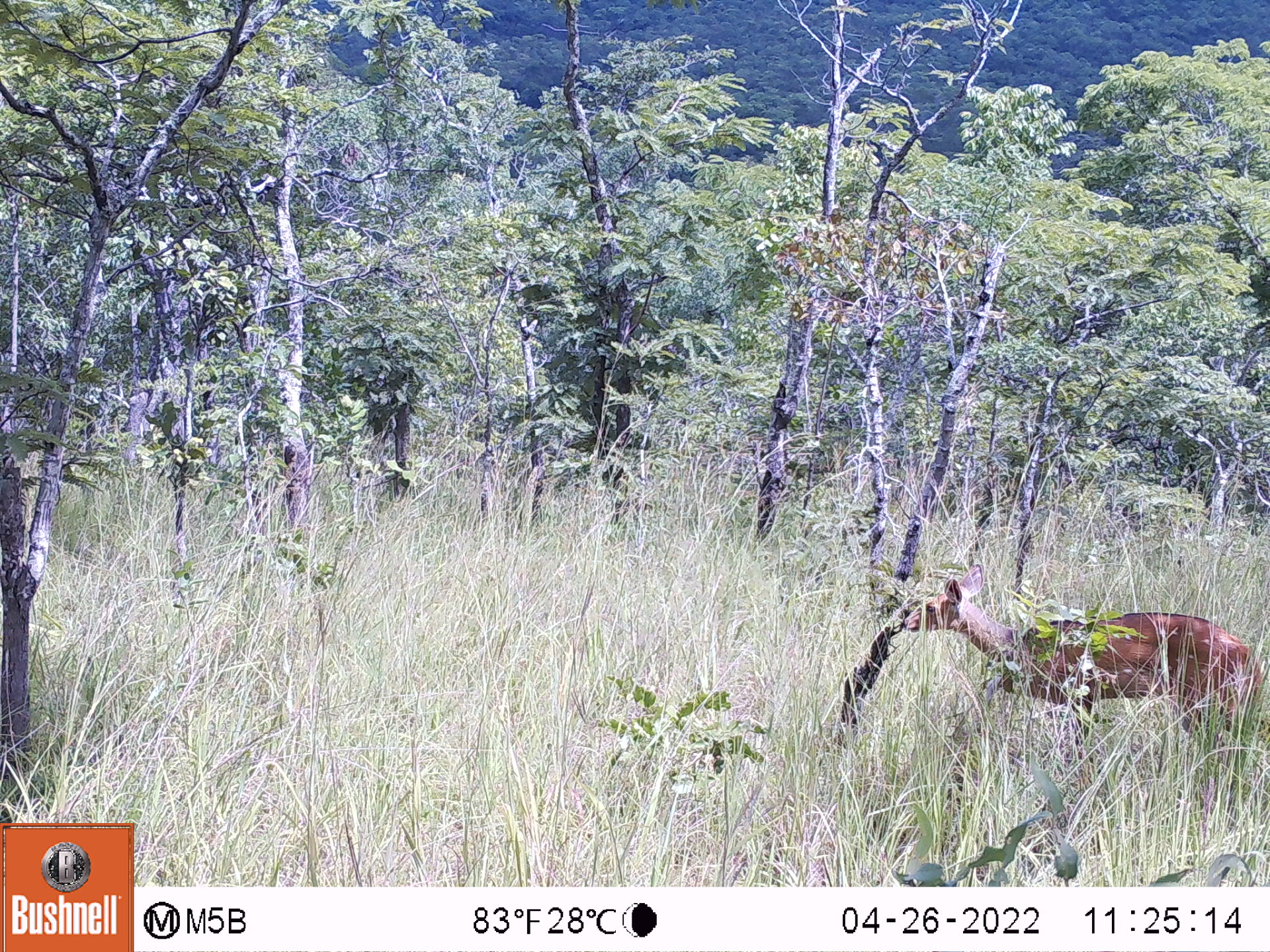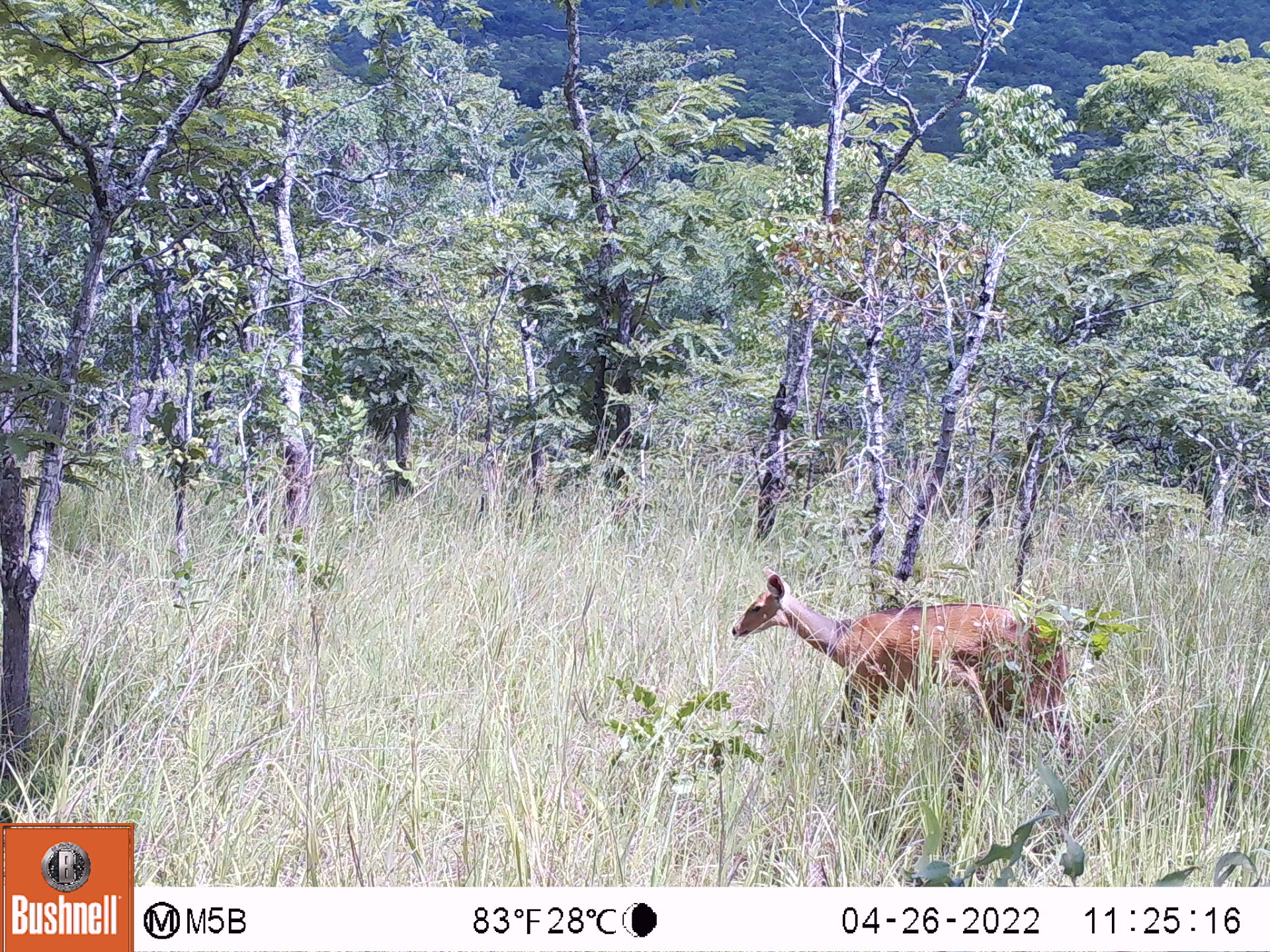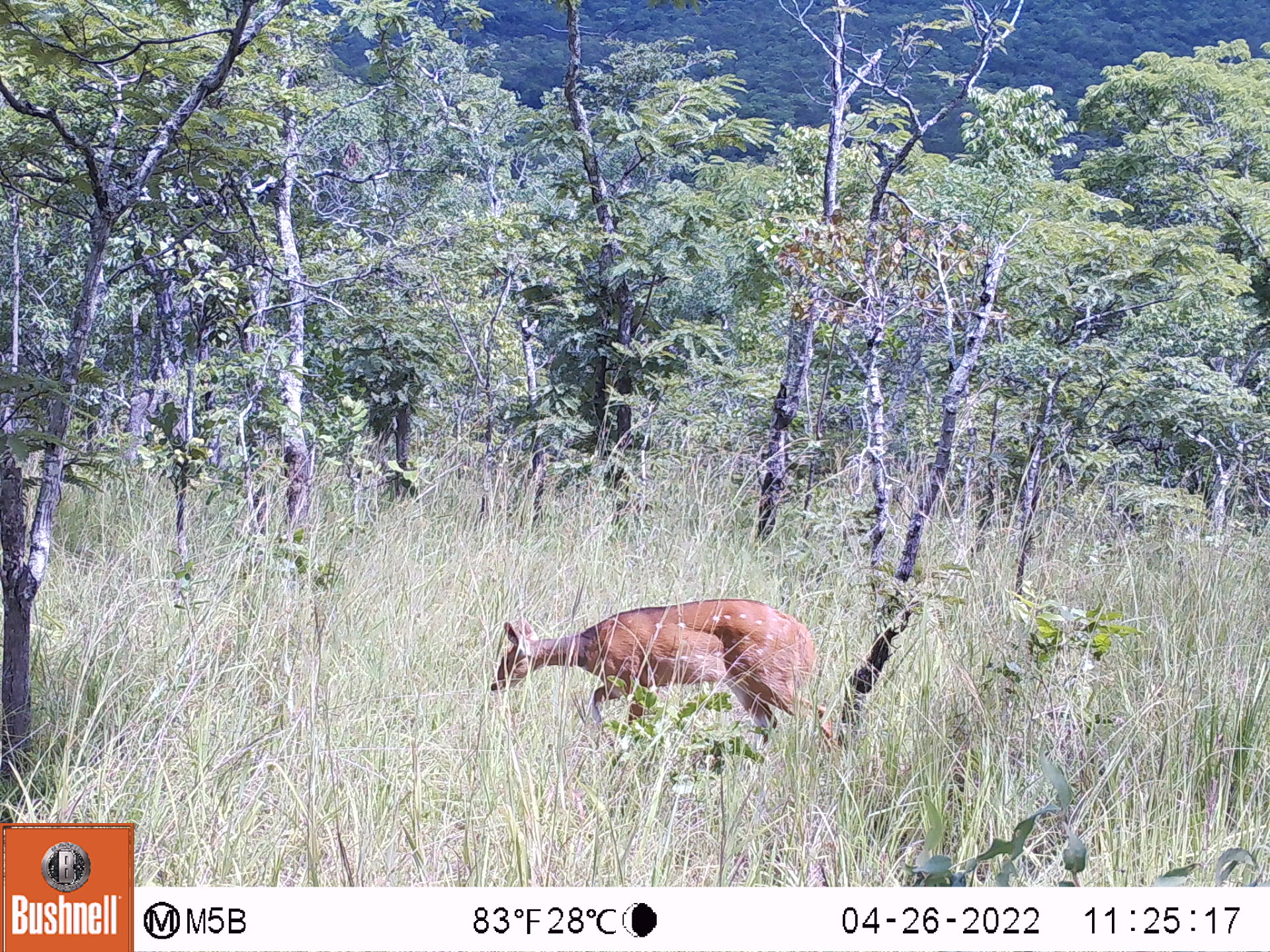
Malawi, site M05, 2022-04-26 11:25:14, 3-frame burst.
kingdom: Animalia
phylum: Chordata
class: Mammalia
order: Artiodactyla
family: Bovidae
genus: Tragelaphus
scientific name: Tragelaphus sylvaticus sylvaticus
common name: cape bushbuck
Cape bushbuck (Tragelaphus sylvaticus sylvaticus), count 1.